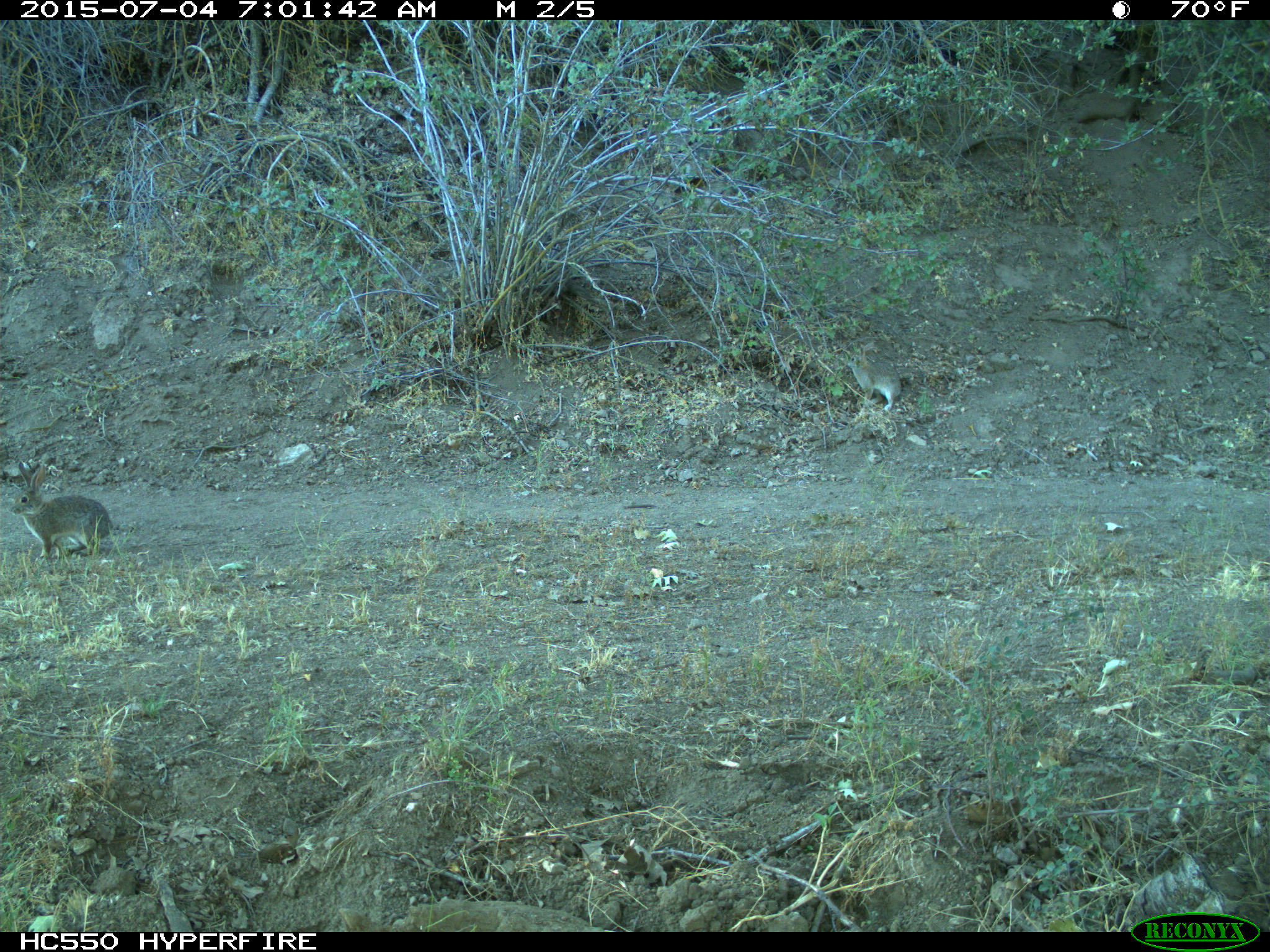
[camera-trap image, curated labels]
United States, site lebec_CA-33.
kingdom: Animalia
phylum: Chordata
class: Mammalia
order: Lagomorpha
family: Leporidae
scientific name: Leporidae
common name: rabbits and hares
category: unidentified rabbit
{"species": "unidentified rabbit (rabbits and hares) (Leporidae)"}